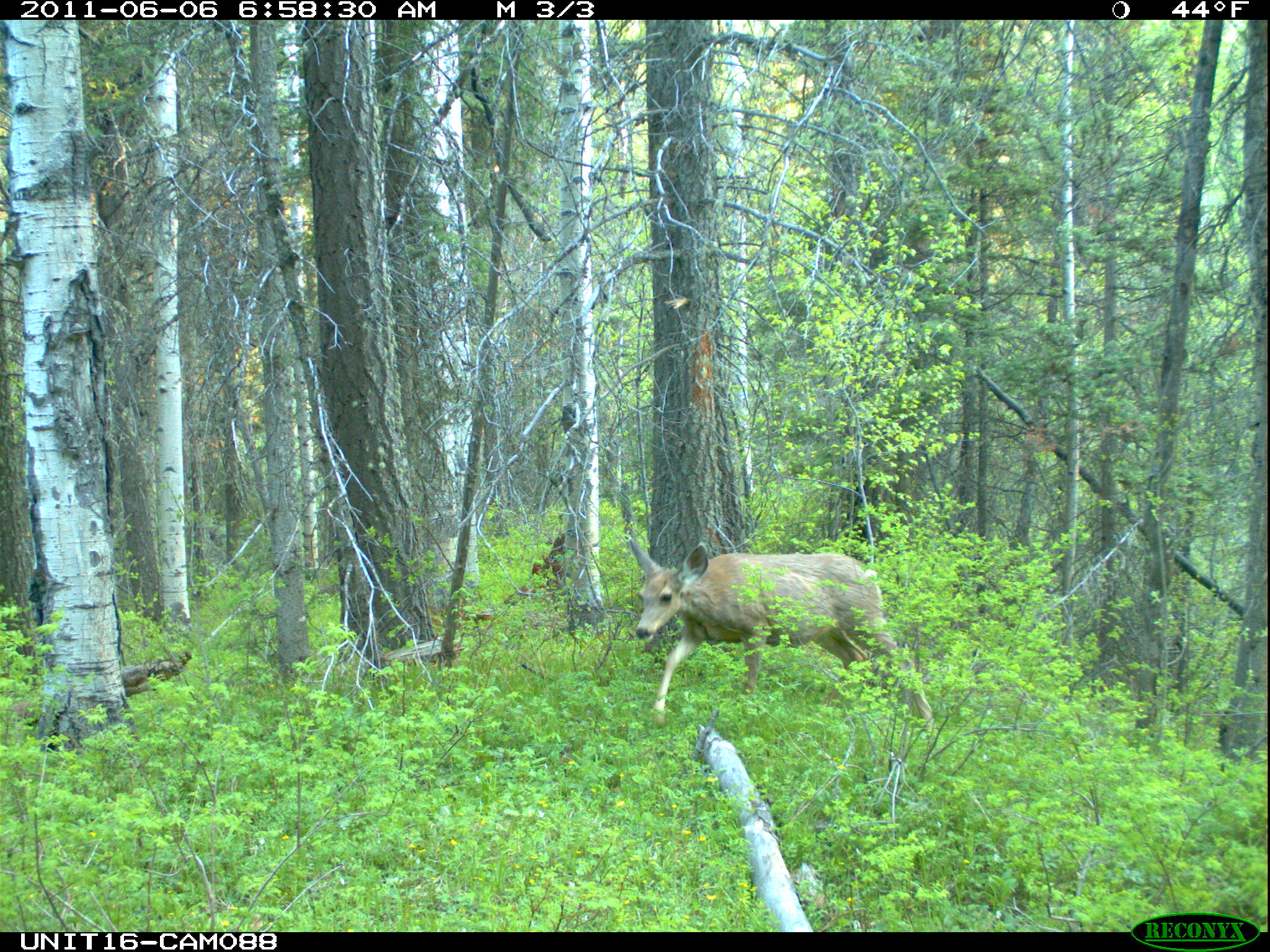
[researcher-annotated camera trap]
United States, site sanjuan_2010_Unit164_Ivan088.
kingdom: Animalia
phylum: Chordata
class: Mammalia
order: Artiodactyla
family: Cervidae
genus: Odocoileus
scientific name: Odocoileus hemionus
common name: mule deer